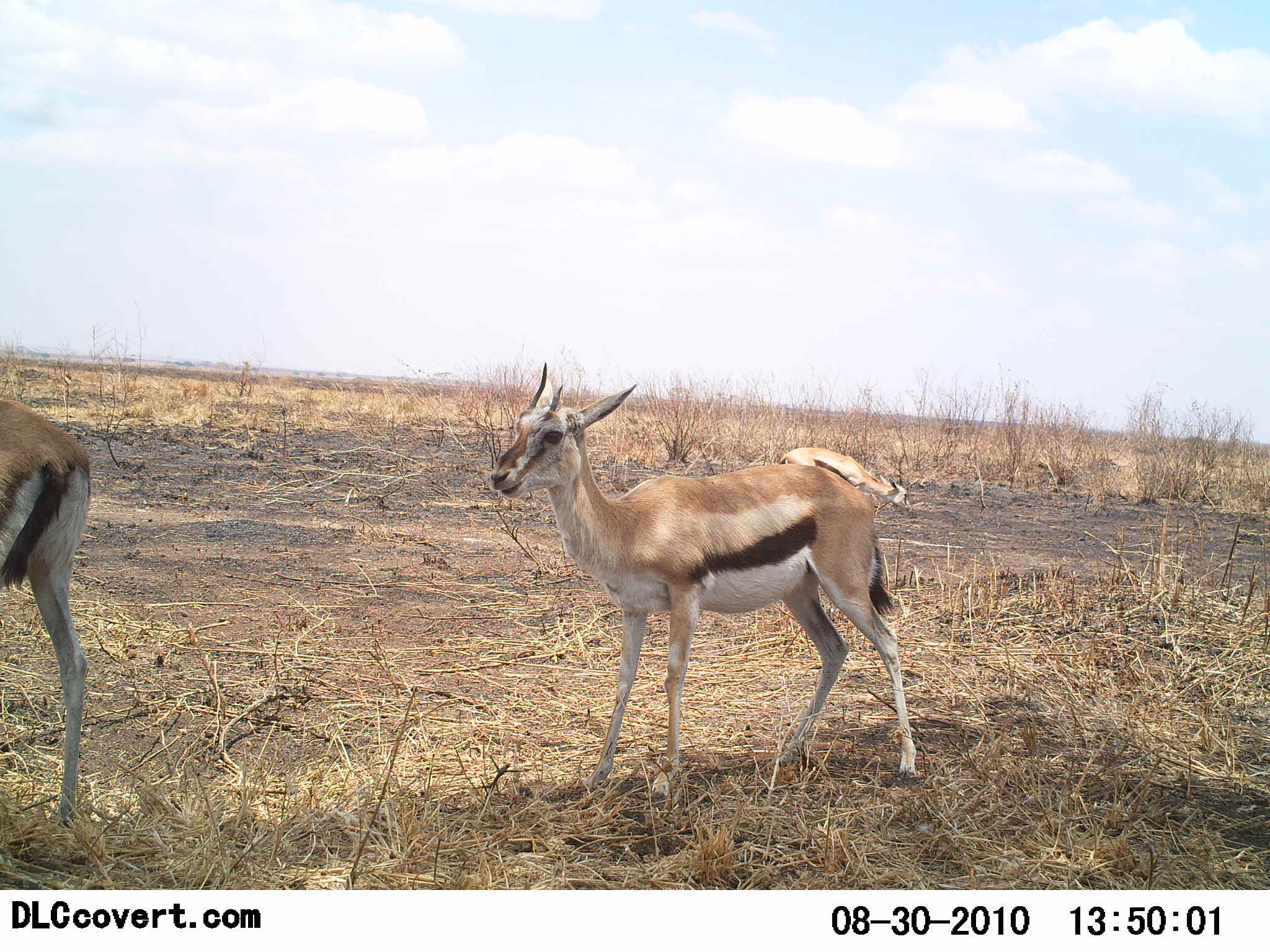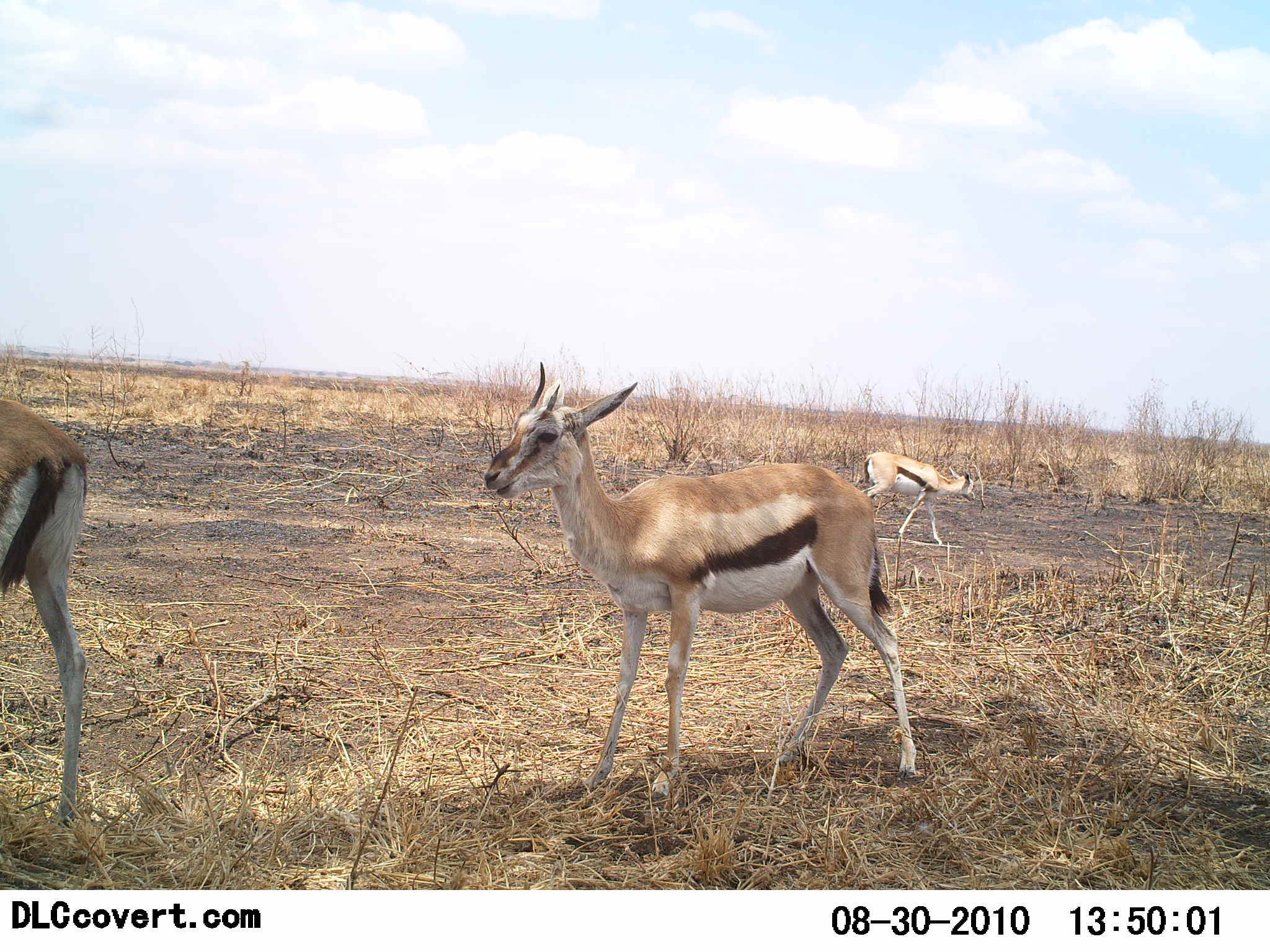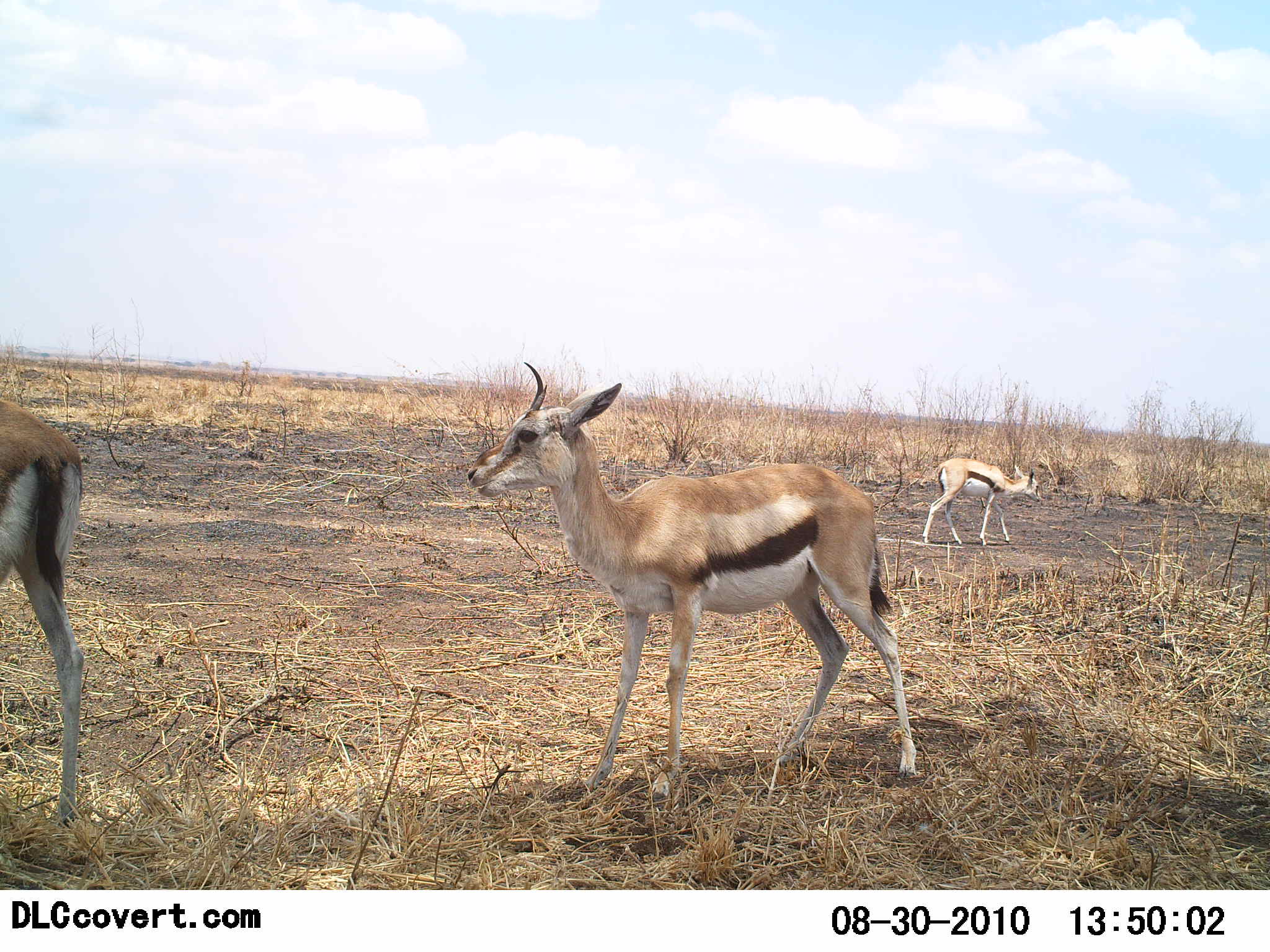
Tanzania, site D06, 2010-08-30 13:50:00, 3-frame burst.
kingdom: Animalia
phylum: Chordata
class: Mammalia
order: Artiodactyla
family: Bovidae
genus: Eudorcas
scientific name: Eudorcas thomsonii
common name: thomson's gazelle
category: gazellethomsons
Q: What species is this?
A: Gazellethomsons (thomson's gazelle) (Eudorcas thomsonii).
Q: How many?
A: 3.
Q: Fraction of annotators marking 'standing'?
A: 93%.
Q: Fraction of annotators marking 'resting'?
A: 0%.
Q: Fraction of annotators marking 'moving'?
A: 50%.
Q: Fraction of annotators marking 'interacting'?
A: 0%.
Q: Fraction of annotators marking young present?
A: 7%.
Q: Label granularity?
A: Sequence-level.